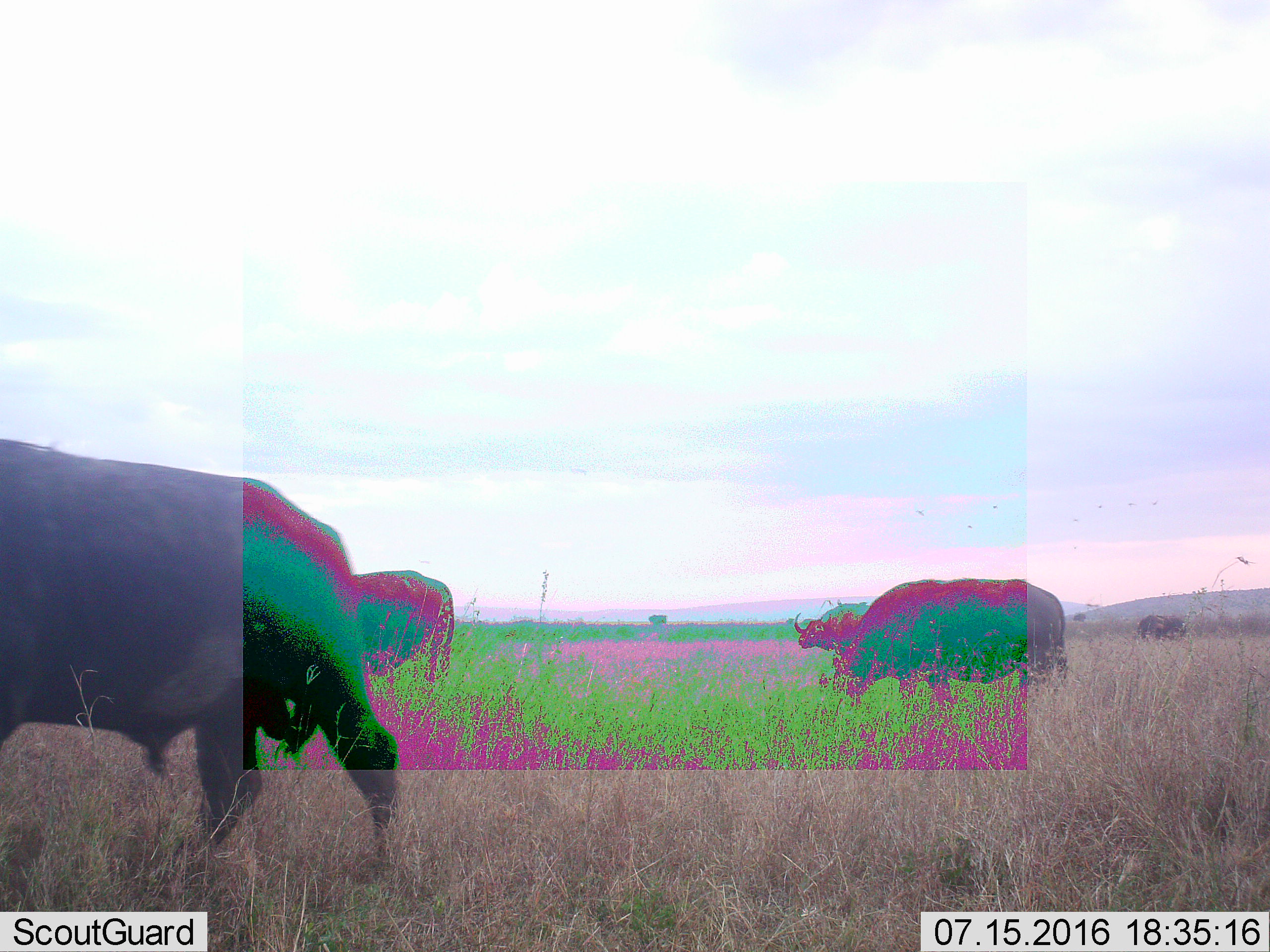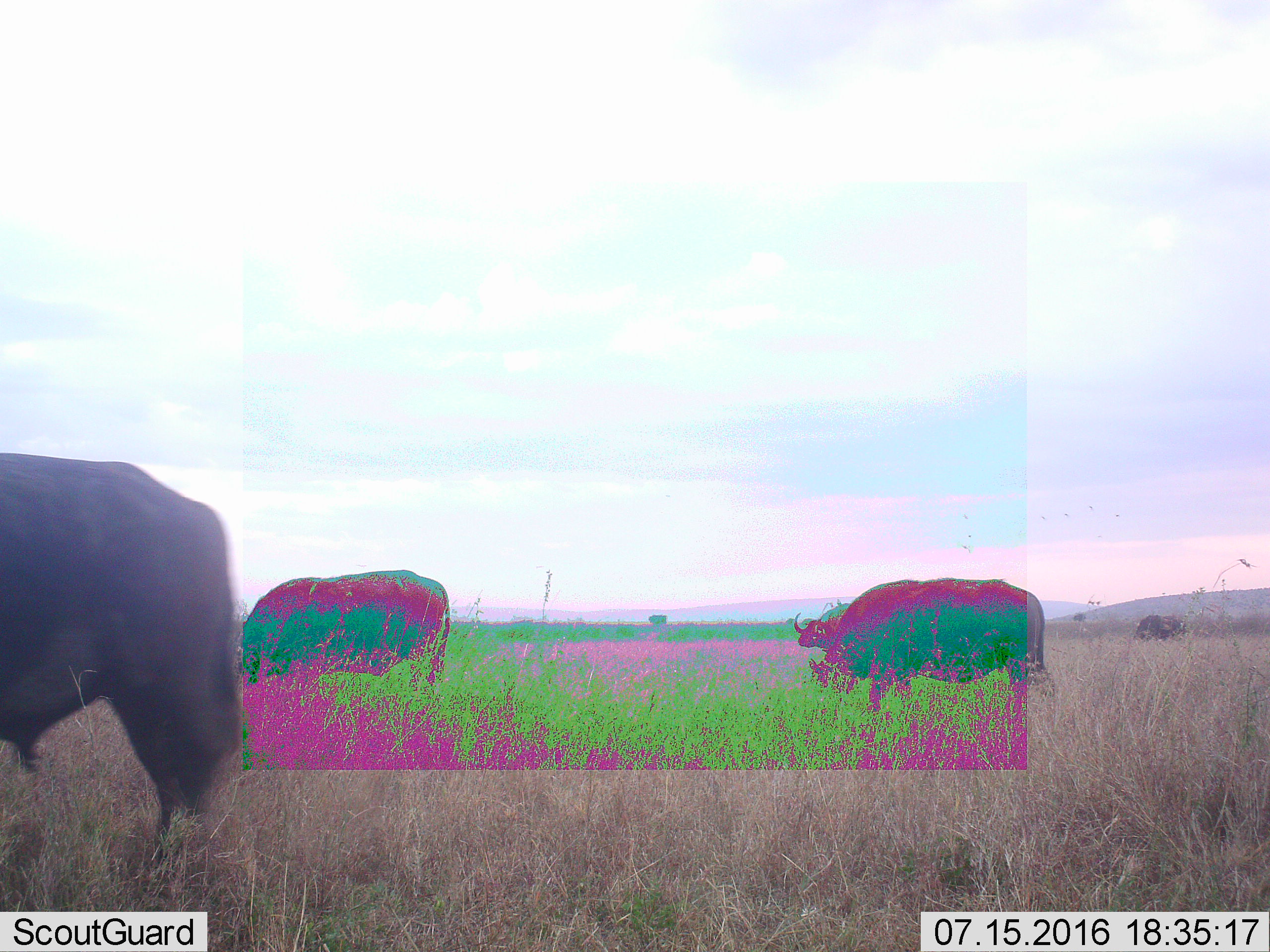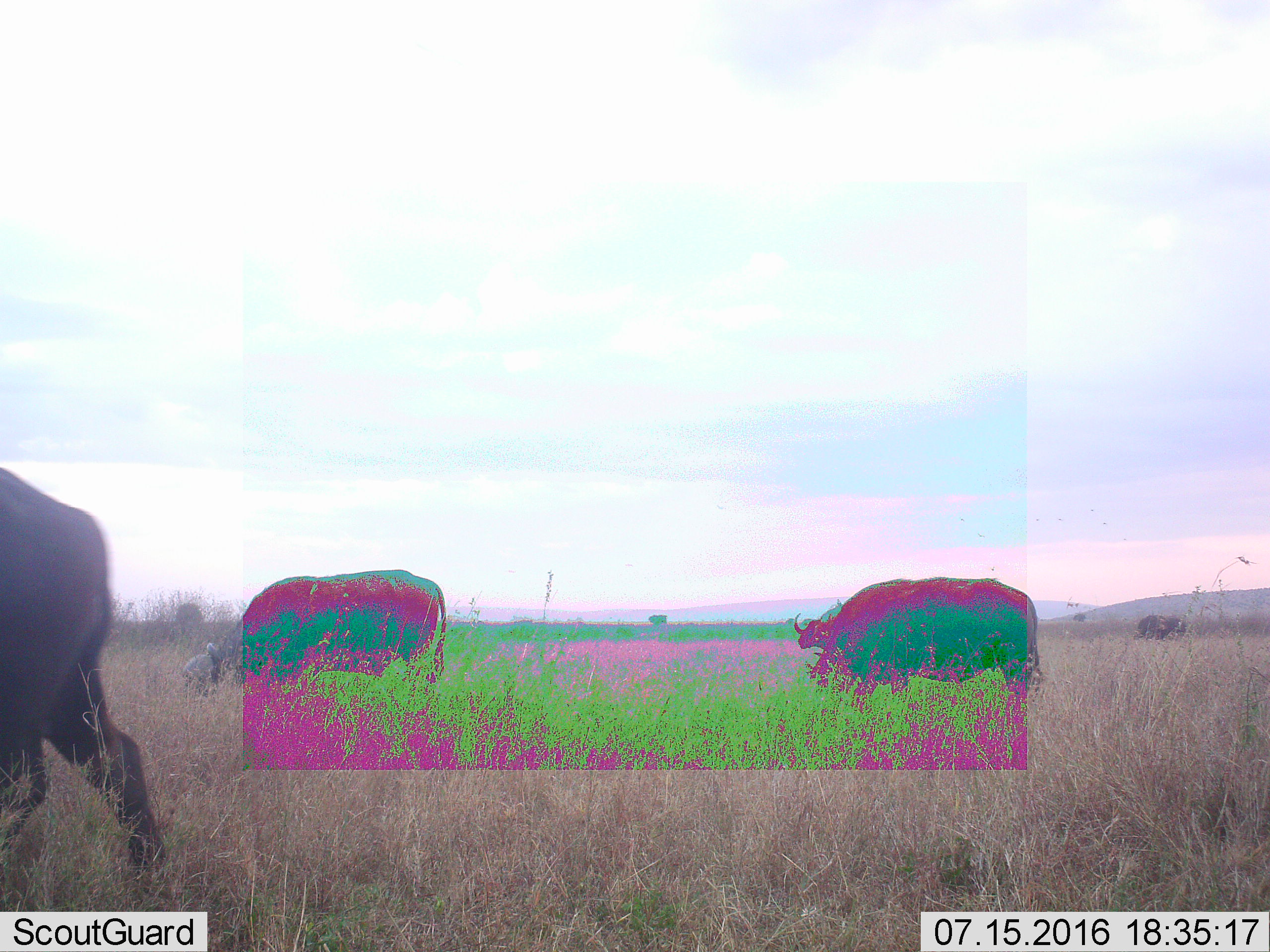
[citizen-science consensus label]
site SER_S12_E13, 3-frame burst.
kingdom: Animalia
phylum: Chordata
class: Mammalia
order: Artiodactyla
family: Bovidae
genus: Syncerus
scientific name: Syncerus caffer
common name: african buffalo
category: buffalo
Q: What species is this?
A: Buffalo (african buffalo) (Syncerus caffer).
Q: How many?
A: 5.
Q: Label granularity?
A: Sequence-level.